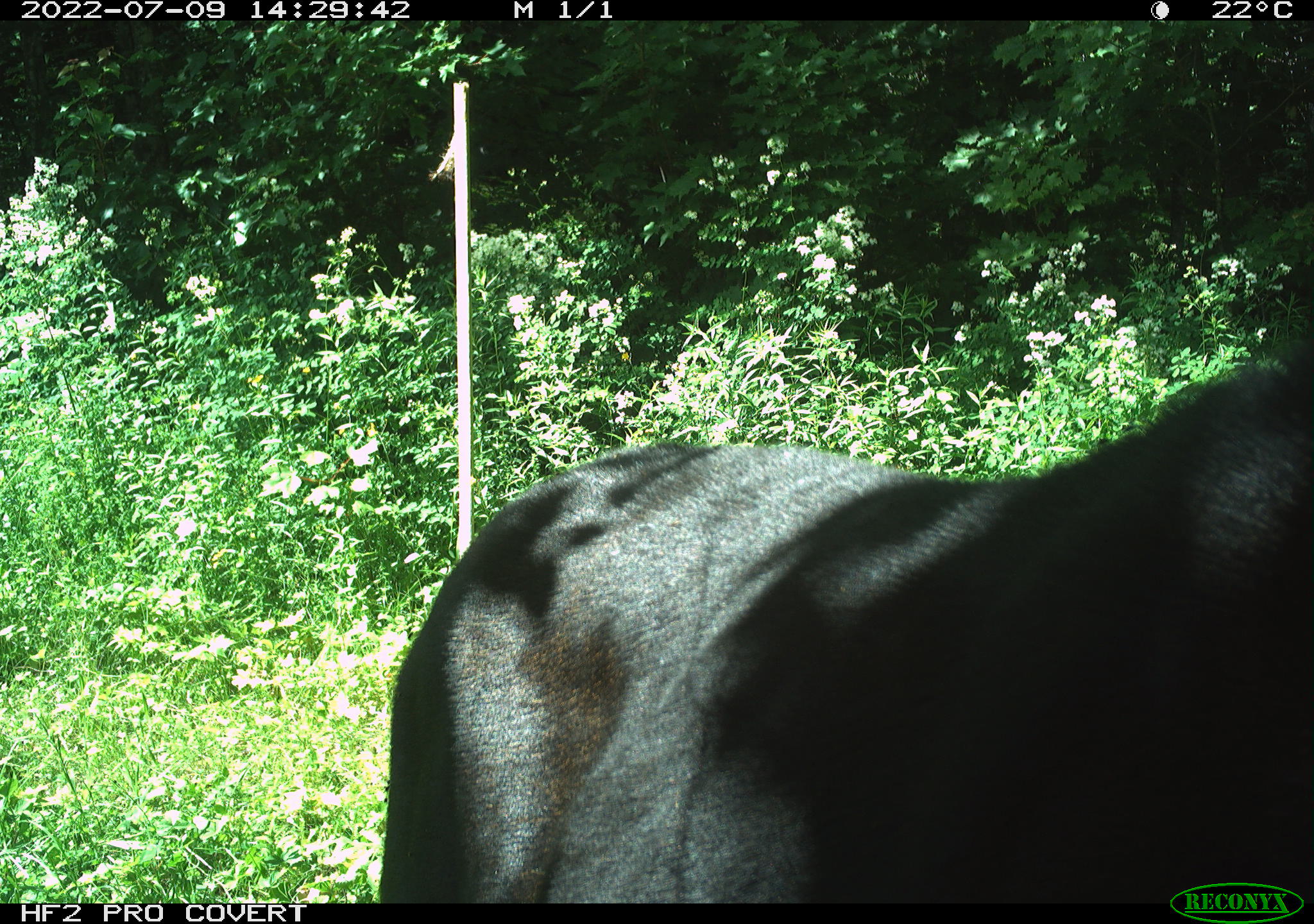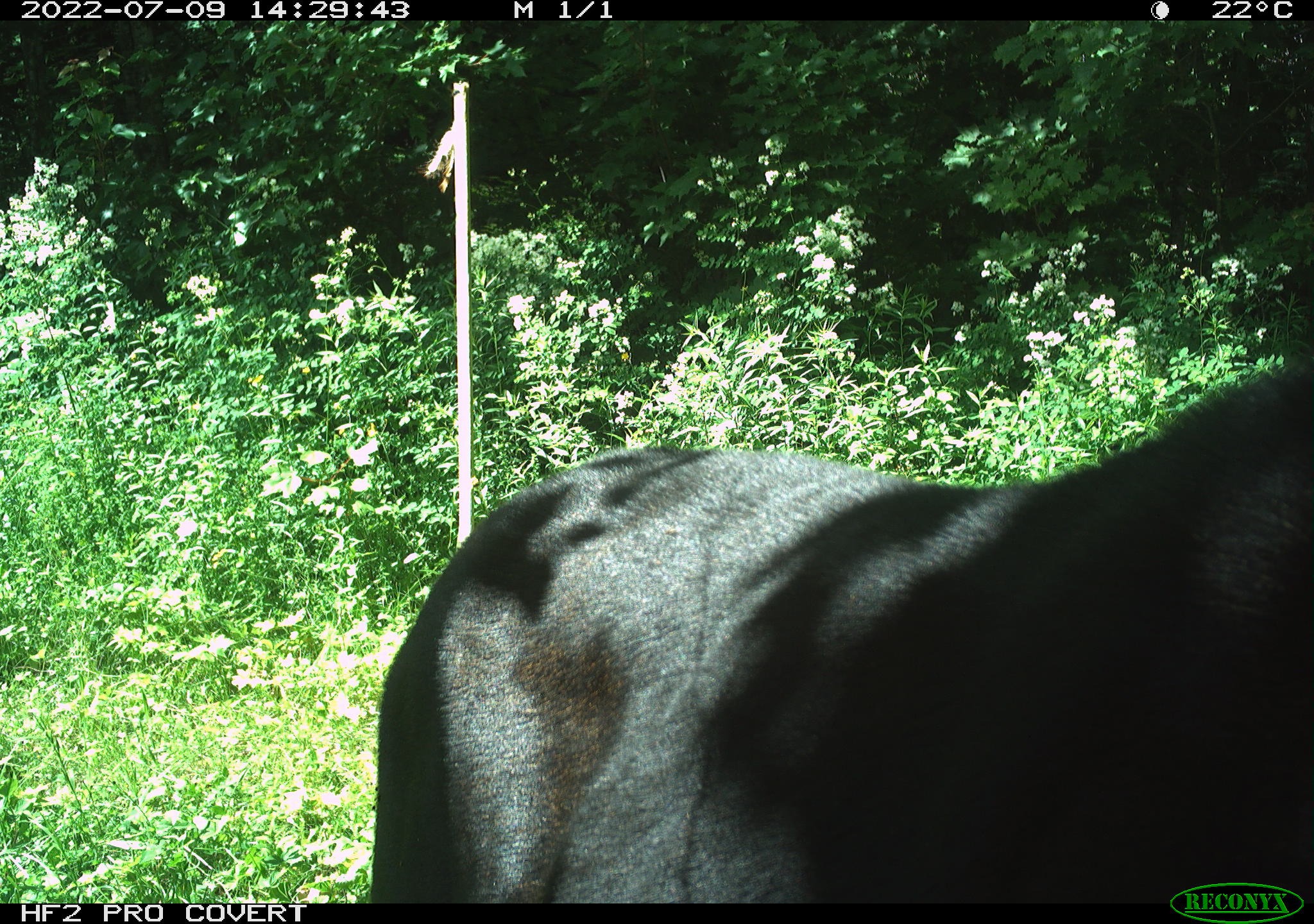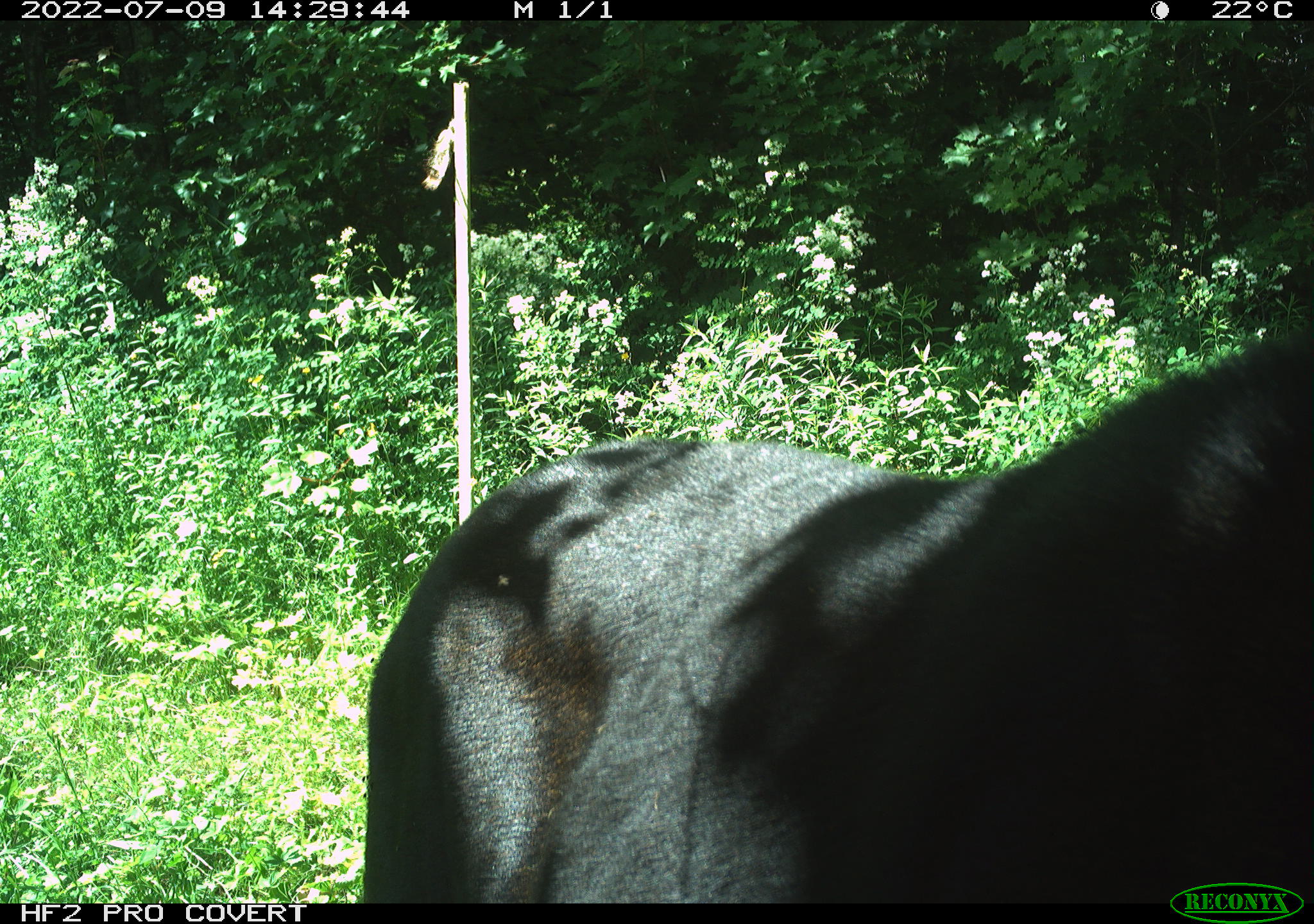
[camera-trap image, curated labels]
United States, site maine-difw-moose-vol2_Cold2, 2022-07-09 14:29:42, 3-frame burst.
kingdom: Animalia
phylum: Chordata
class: Mammalia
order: Artiodactyla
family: Cervidae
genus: Alces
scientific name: Alces alces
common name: moose